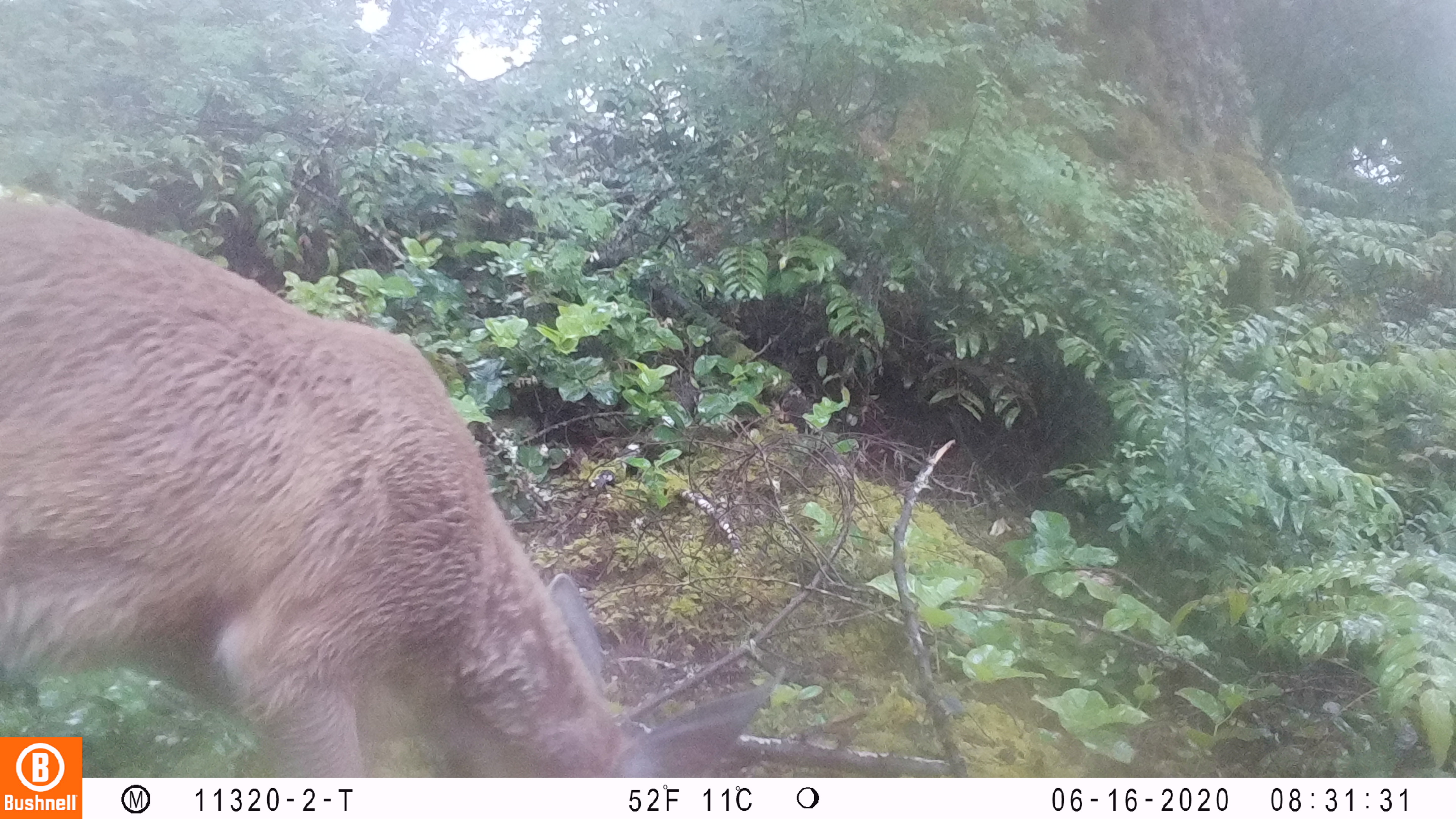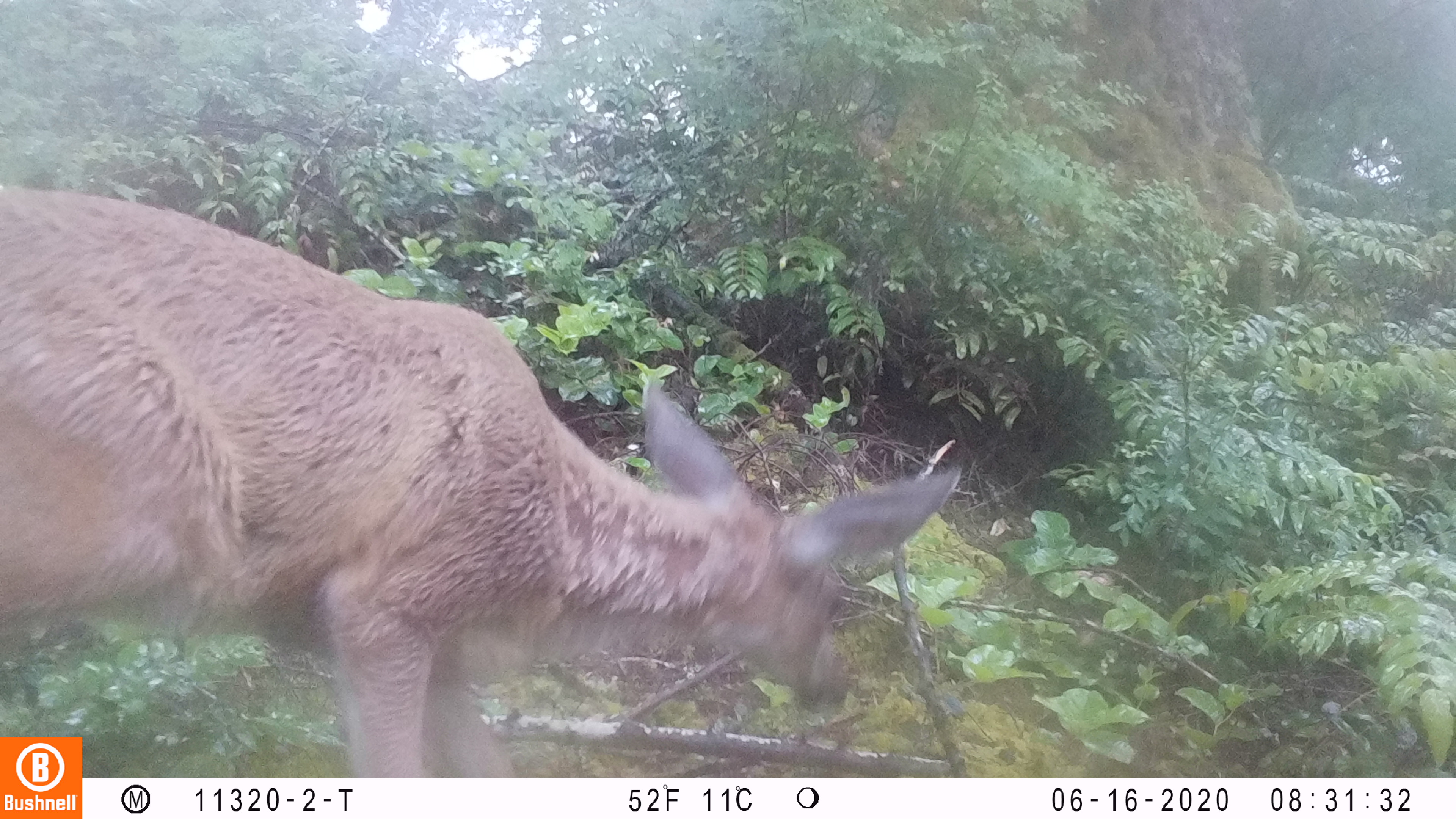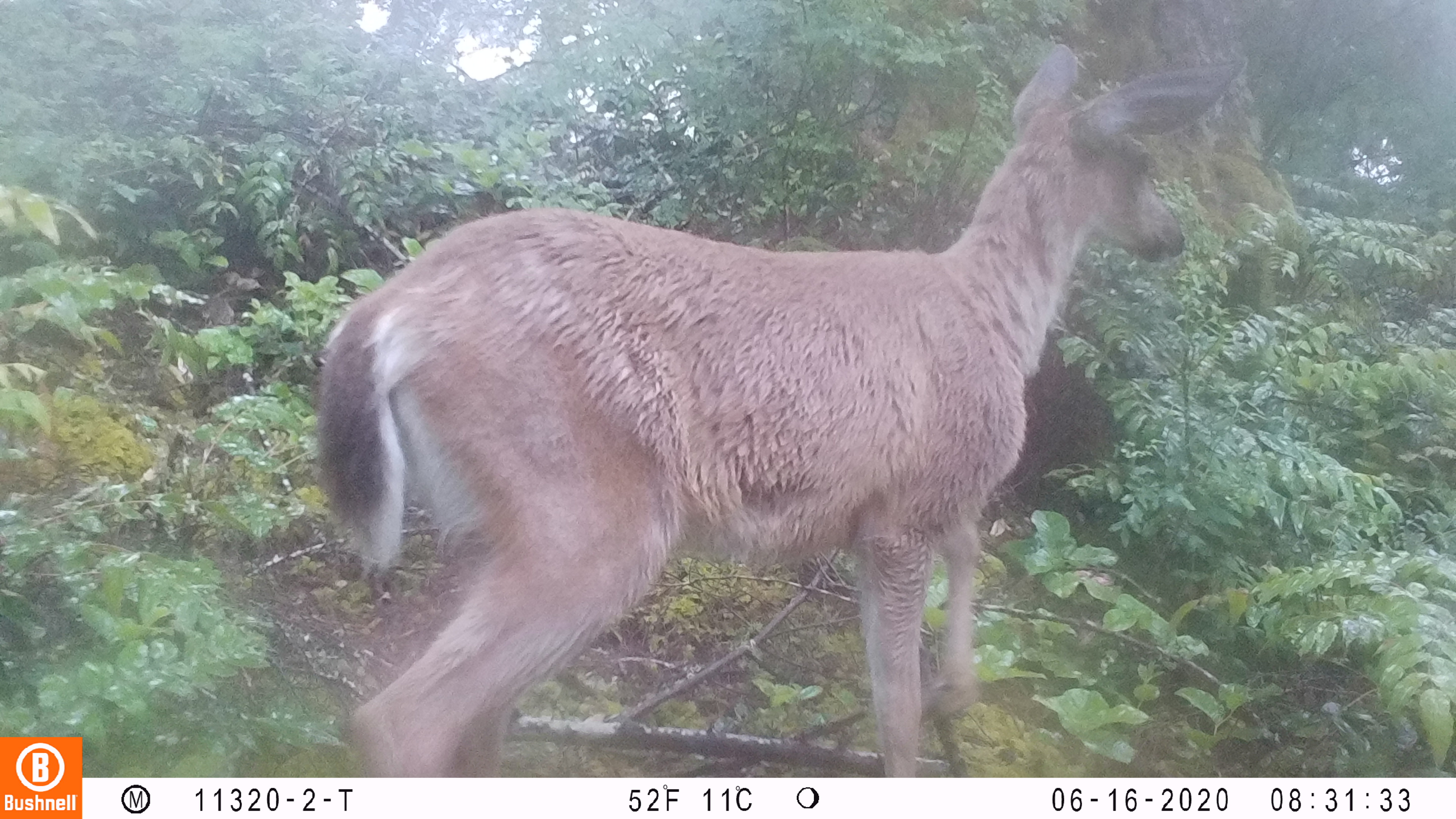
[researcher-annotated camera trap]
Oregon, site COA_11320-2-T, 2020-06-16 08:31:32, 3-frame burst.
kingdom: Animalia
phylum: Chordata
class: Mammalia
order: Artiodactyla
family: Cervidae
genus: Odocoileus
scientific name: Odocoileus hemionus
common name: black-tailed deer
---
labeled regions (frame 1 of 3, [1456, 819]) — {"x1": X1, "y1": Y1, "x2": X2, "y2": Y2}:
black-tailed deer: {"x1": 2, "y1": 184, "x2": 780, "y2": 730}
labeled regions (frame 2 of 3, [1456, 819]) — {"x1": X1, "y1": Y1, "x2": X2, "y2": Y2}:
black-tailed deer: {"x1": 6, "y1": 173, "x2": 973, "y2": 730}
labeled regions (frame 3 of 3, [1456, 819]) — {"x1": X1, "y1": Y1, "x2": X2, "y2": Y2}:
black-tailed deer: {"x1": 309, "y1": 33, "x2": 1257, "y2": 772}